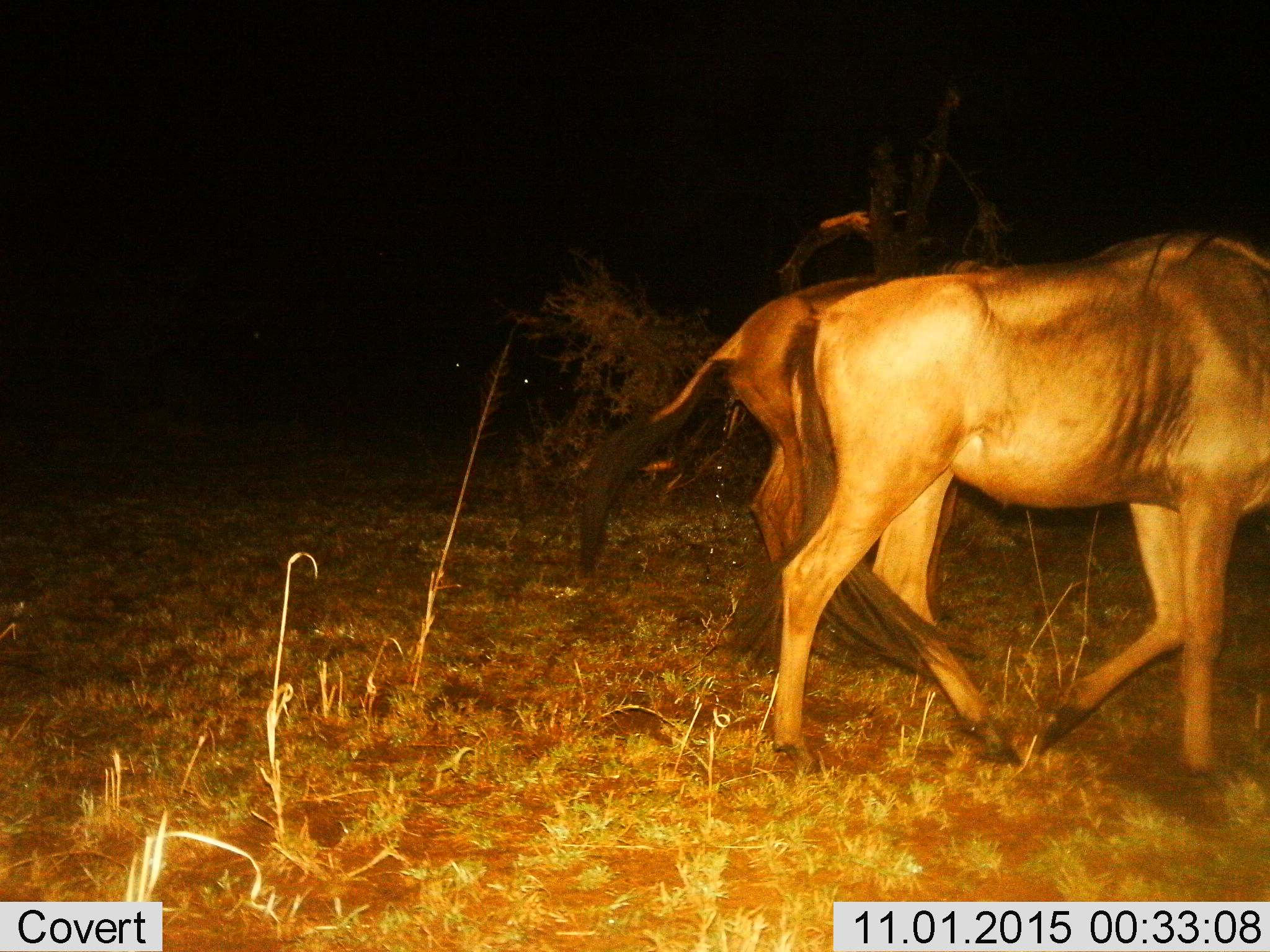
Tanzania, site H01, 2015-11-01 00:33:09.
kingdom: Animalia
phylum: Chordata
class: Mammalia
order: Artiodactyla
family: Bovidae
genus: Connochaetes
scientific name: Connochaetes taurinus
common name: blue wildebeest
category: wildebeest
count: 2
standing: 20%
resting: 0%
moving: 80%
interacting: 0%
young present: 0%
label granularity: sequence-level